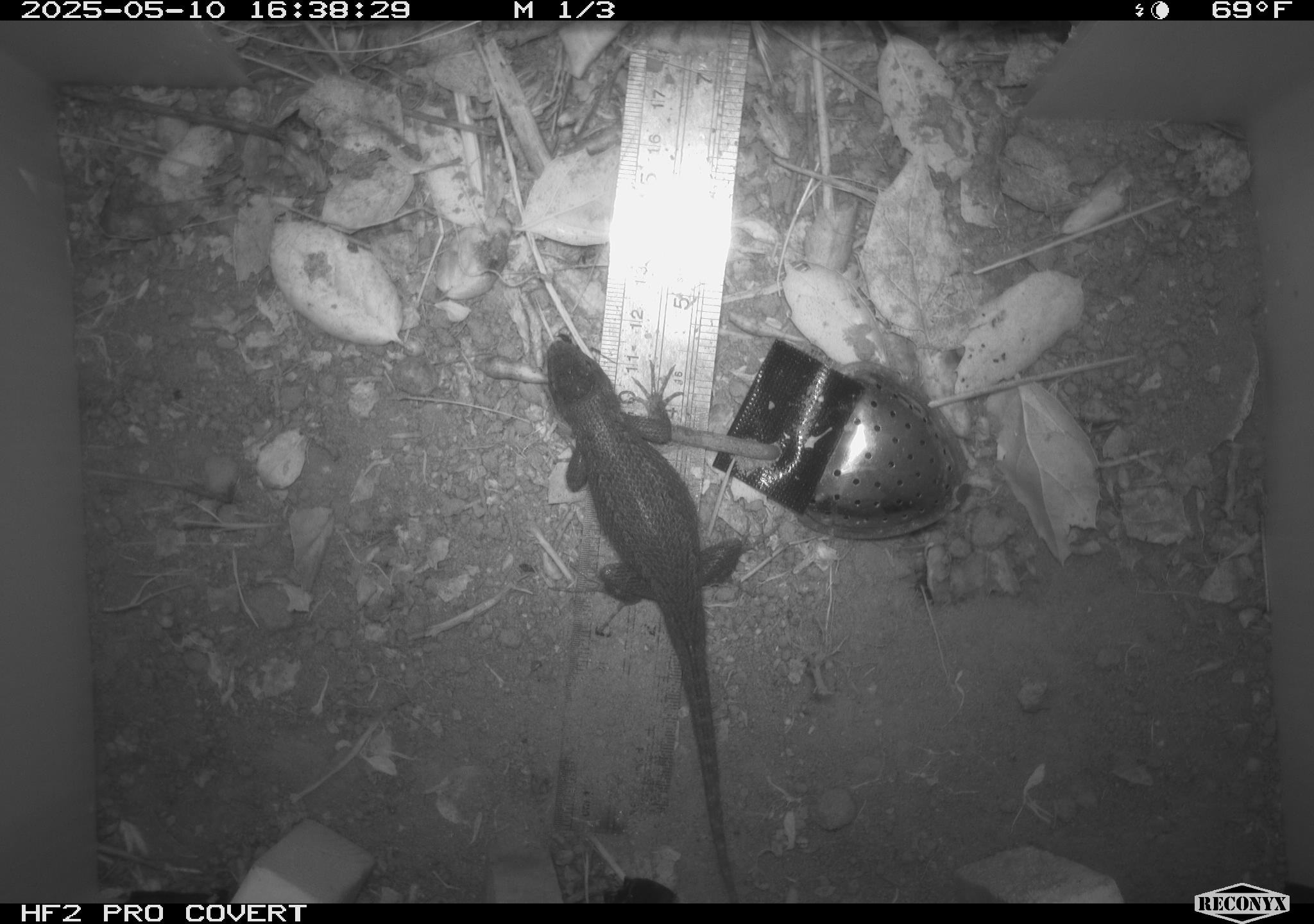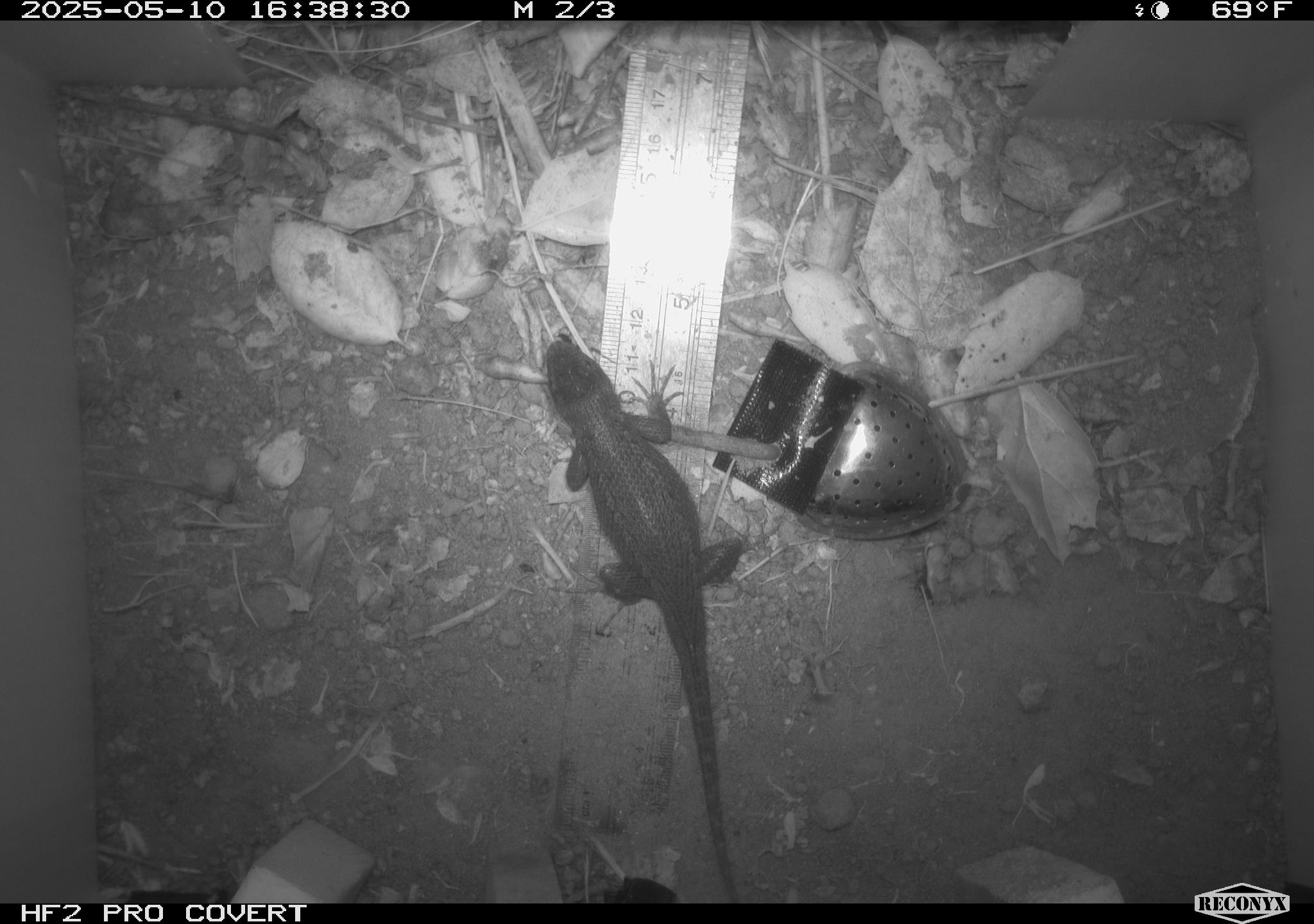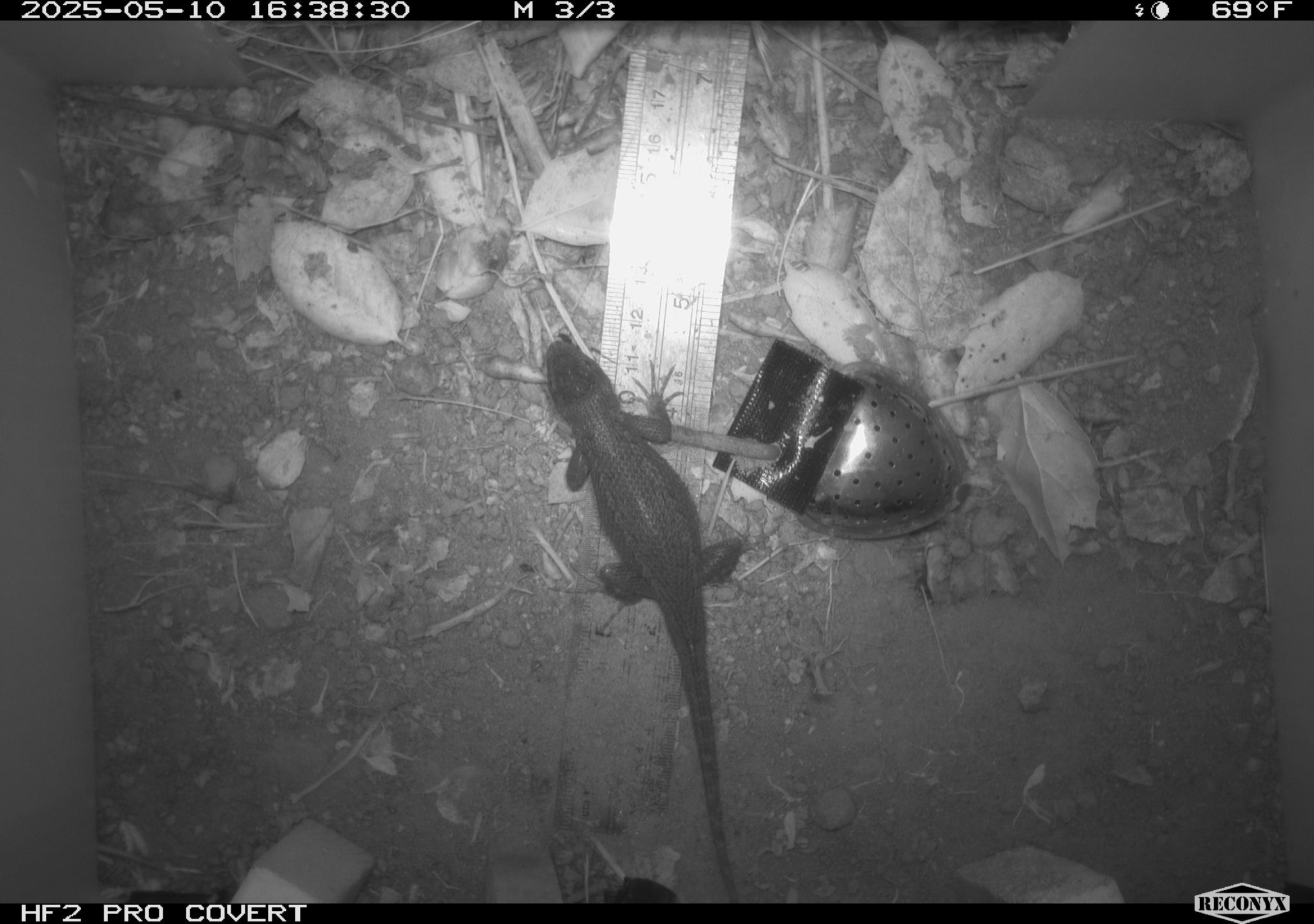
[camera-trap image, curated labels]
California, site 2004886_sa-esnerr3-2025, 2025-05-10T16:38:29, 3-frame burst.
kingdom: Animalia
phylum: Chordata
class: Reptilia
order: Squamata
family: Phrynosomatidae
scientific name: Phrynosomatidae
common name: north american spiny lizards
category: sceloporus/uta species